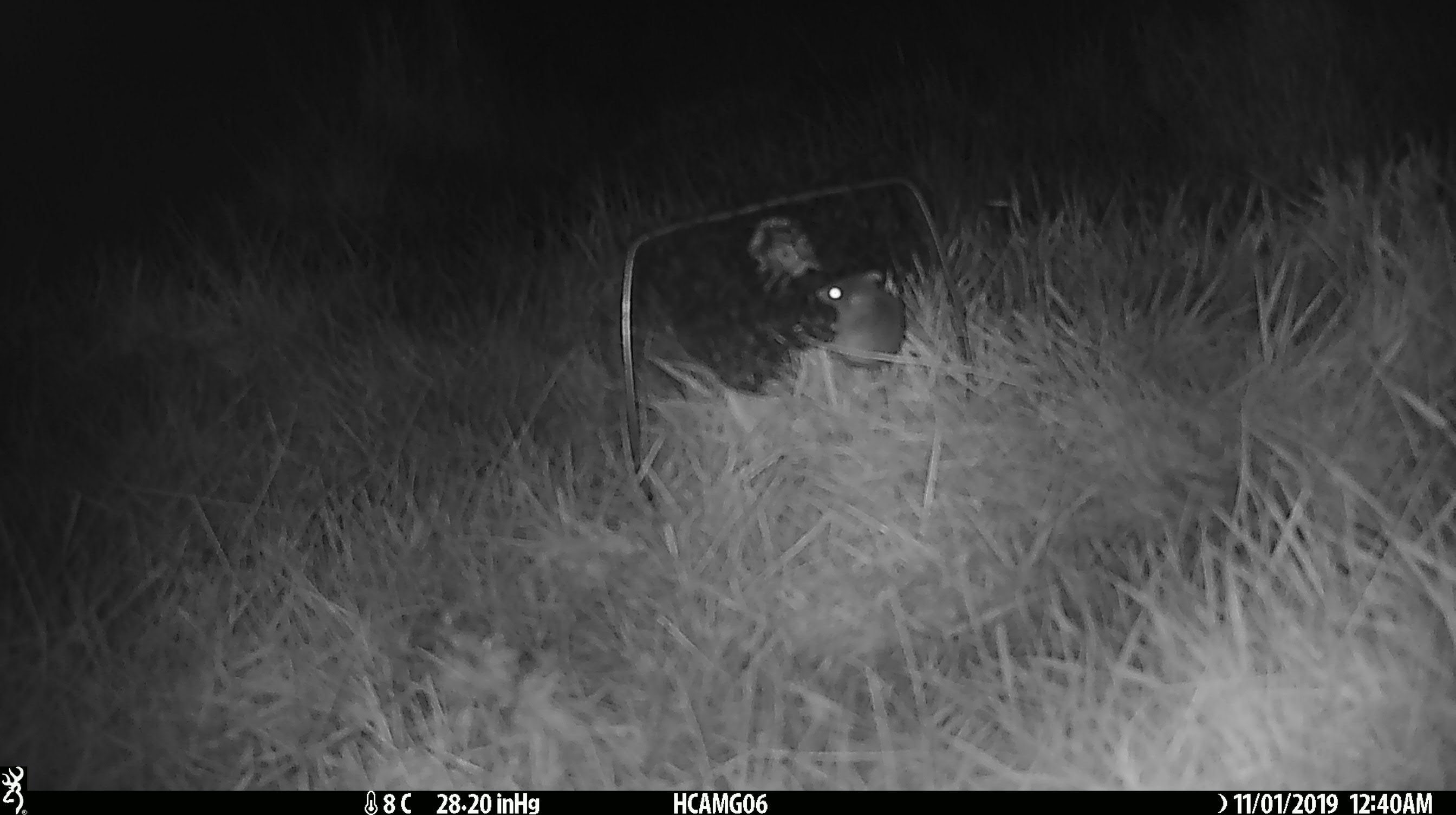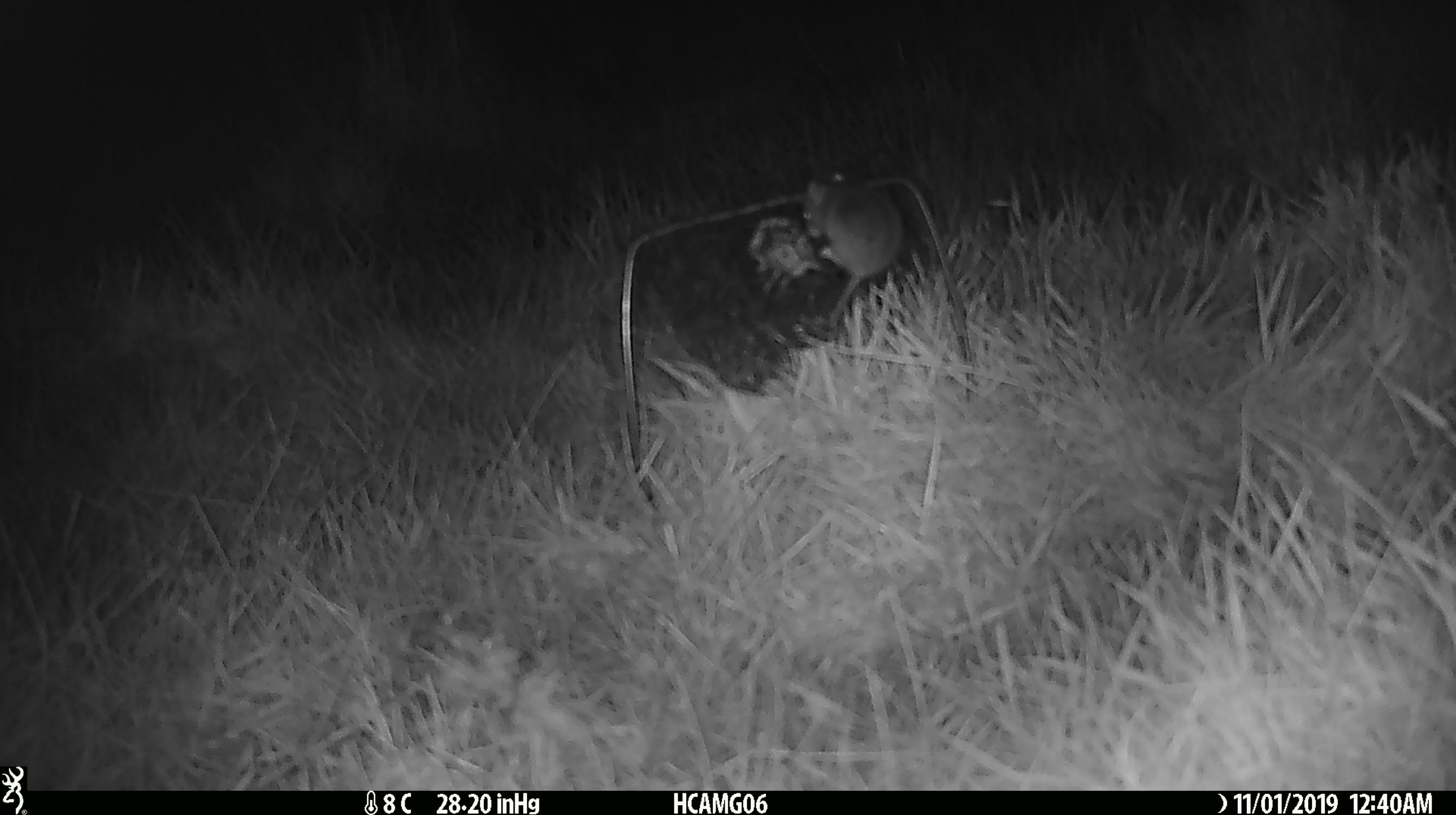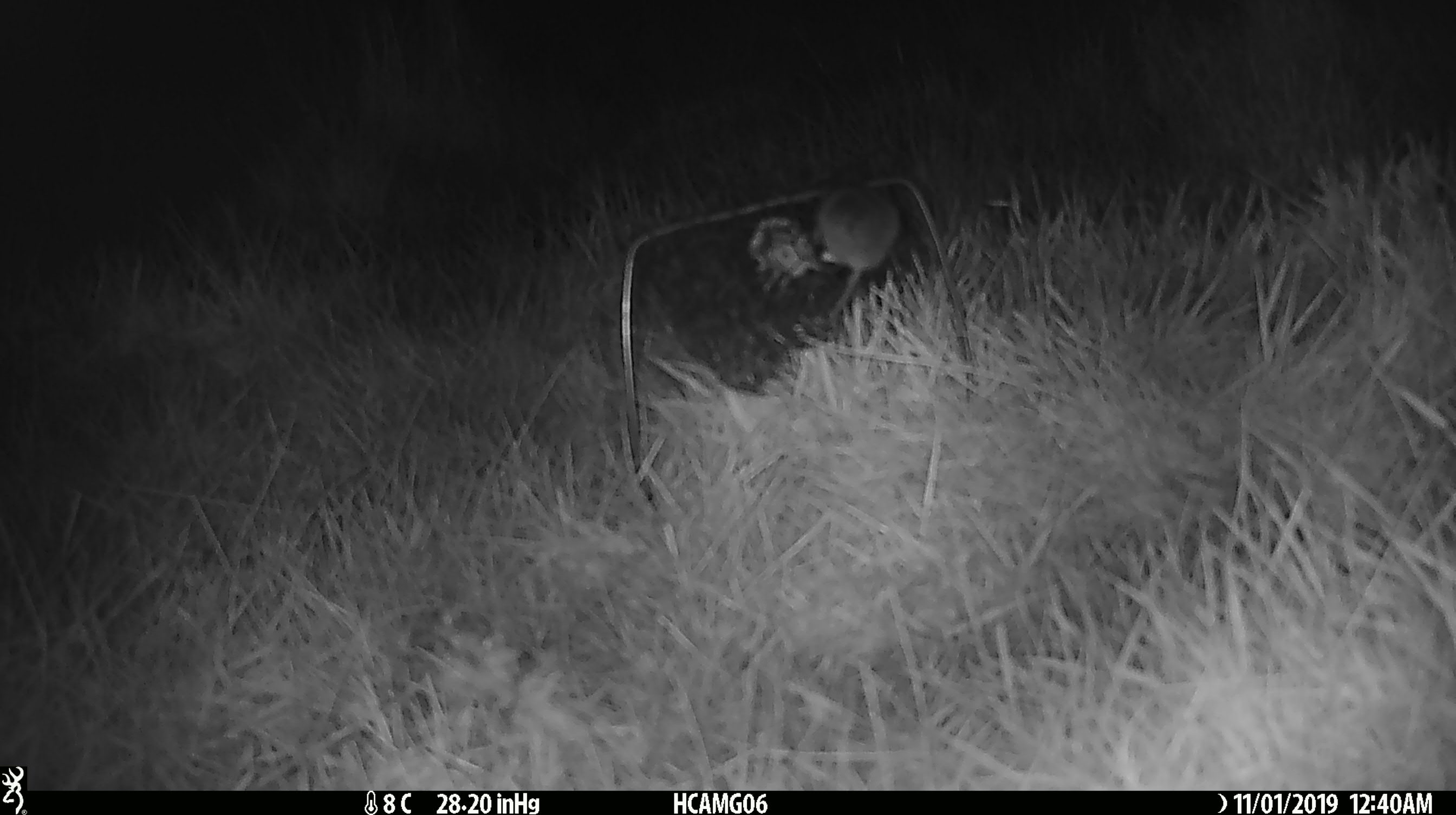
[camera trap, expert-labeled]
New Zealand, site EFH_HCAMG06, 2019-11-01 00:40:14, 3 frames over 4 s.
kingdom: Animalia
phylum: Chordata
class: Mammalia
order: Rodentia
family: Muridae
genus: Mus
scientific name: Mus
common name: mouse